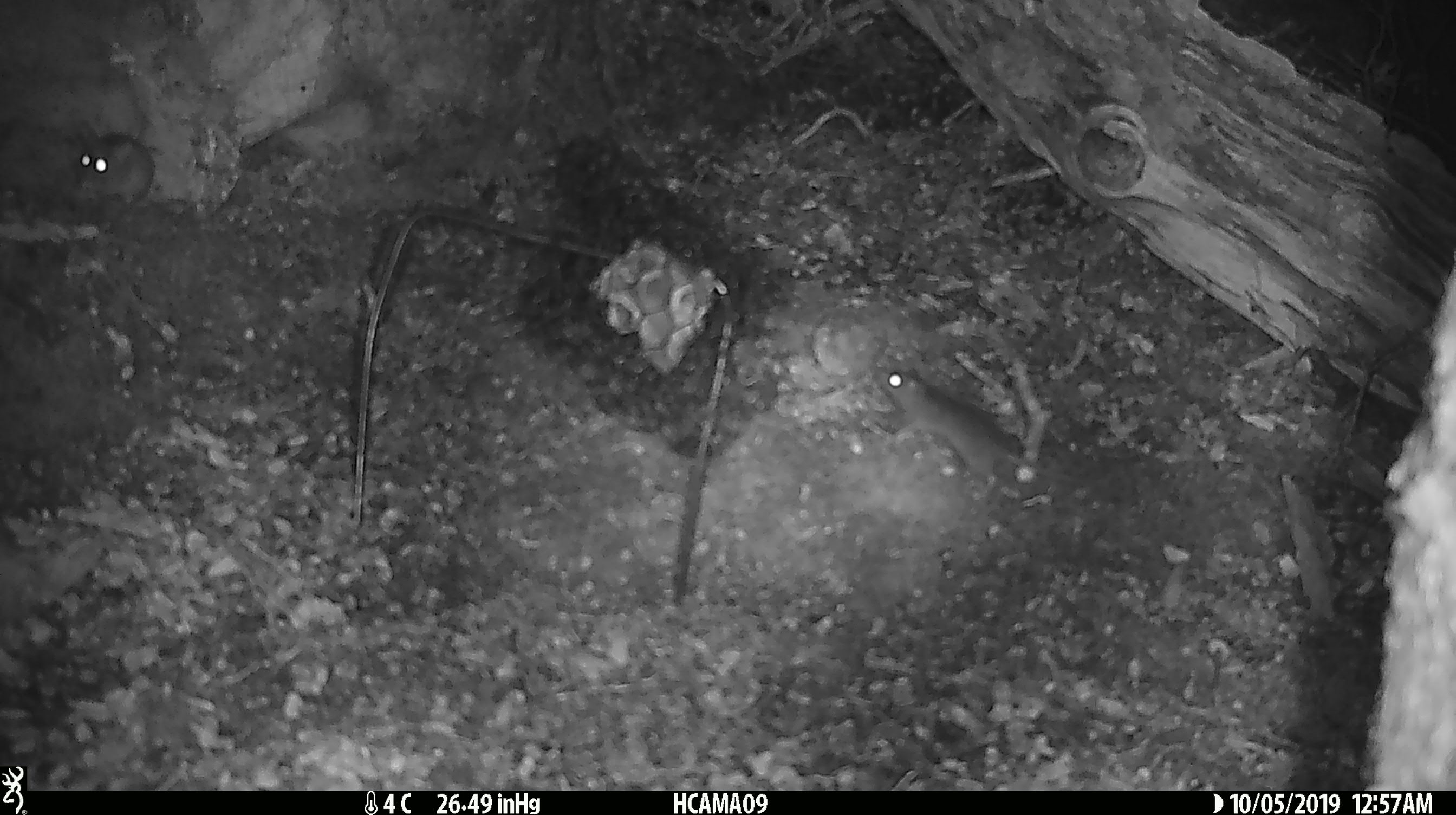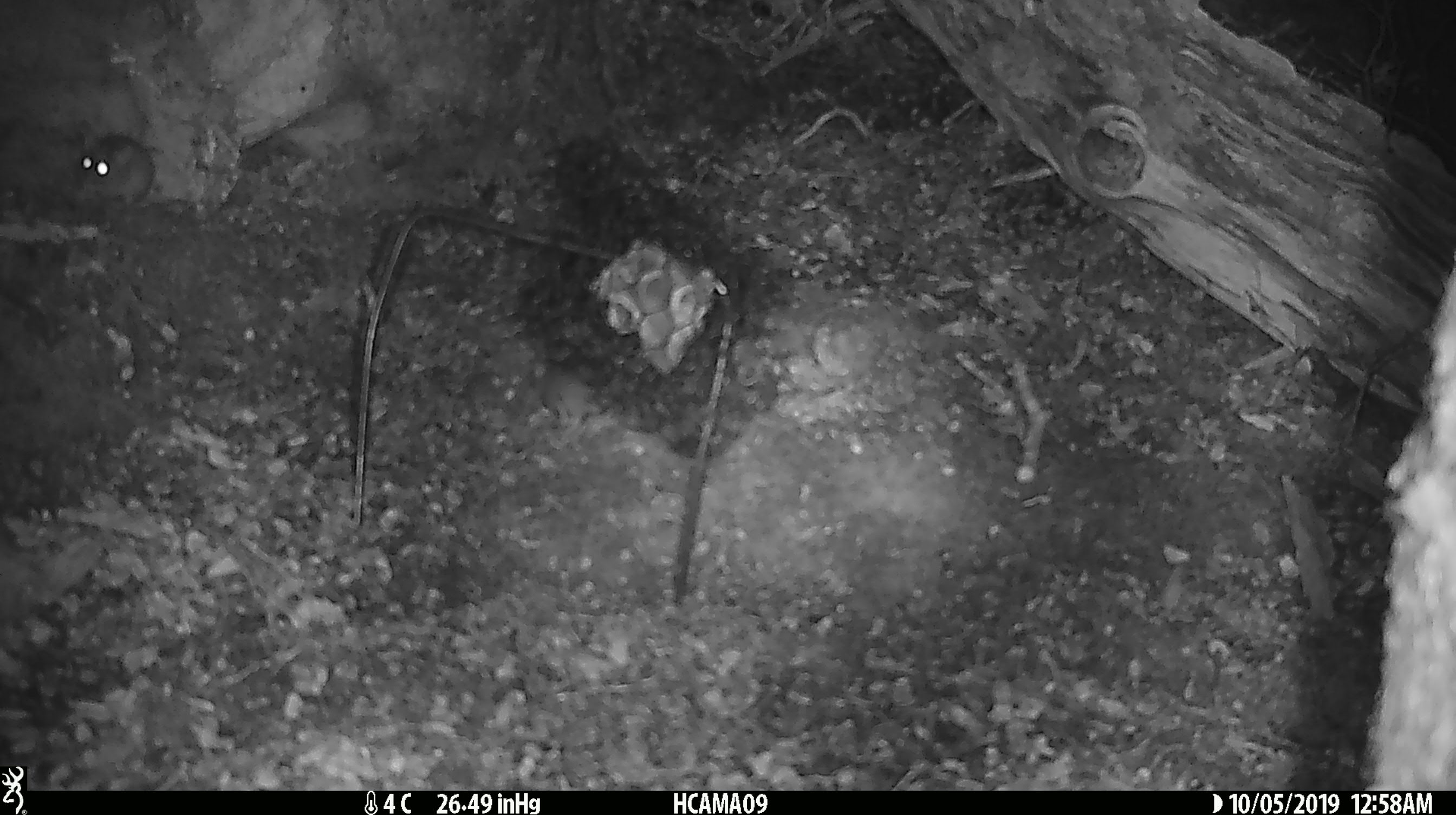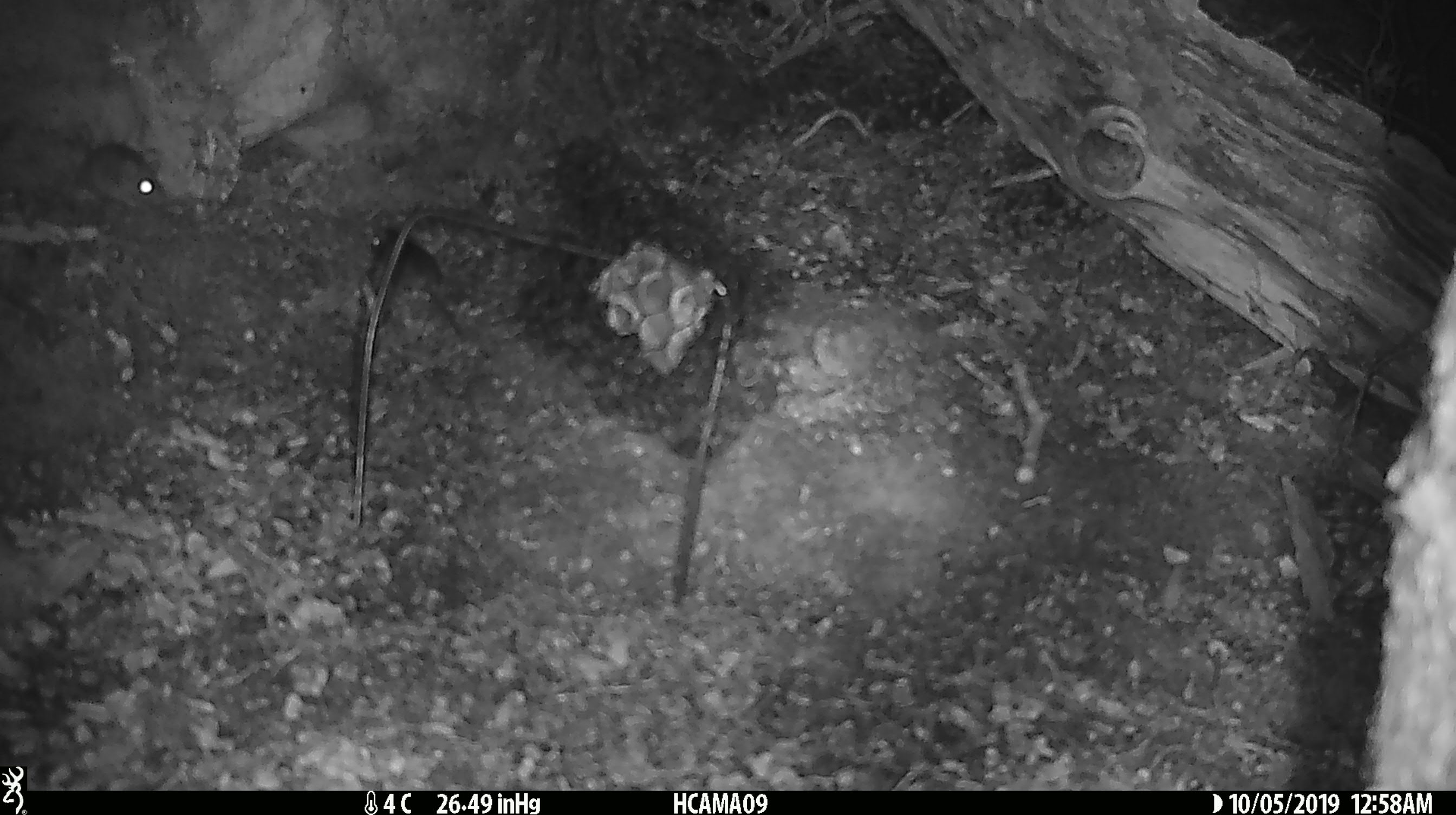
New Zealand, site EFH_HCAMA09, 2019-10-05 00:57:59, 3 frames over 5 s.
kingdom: Animalia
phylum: Chordata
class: Mammalia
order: Rodentia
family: Muridae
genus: Rattus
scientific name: Rattus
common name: rat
Rat (Rattus).